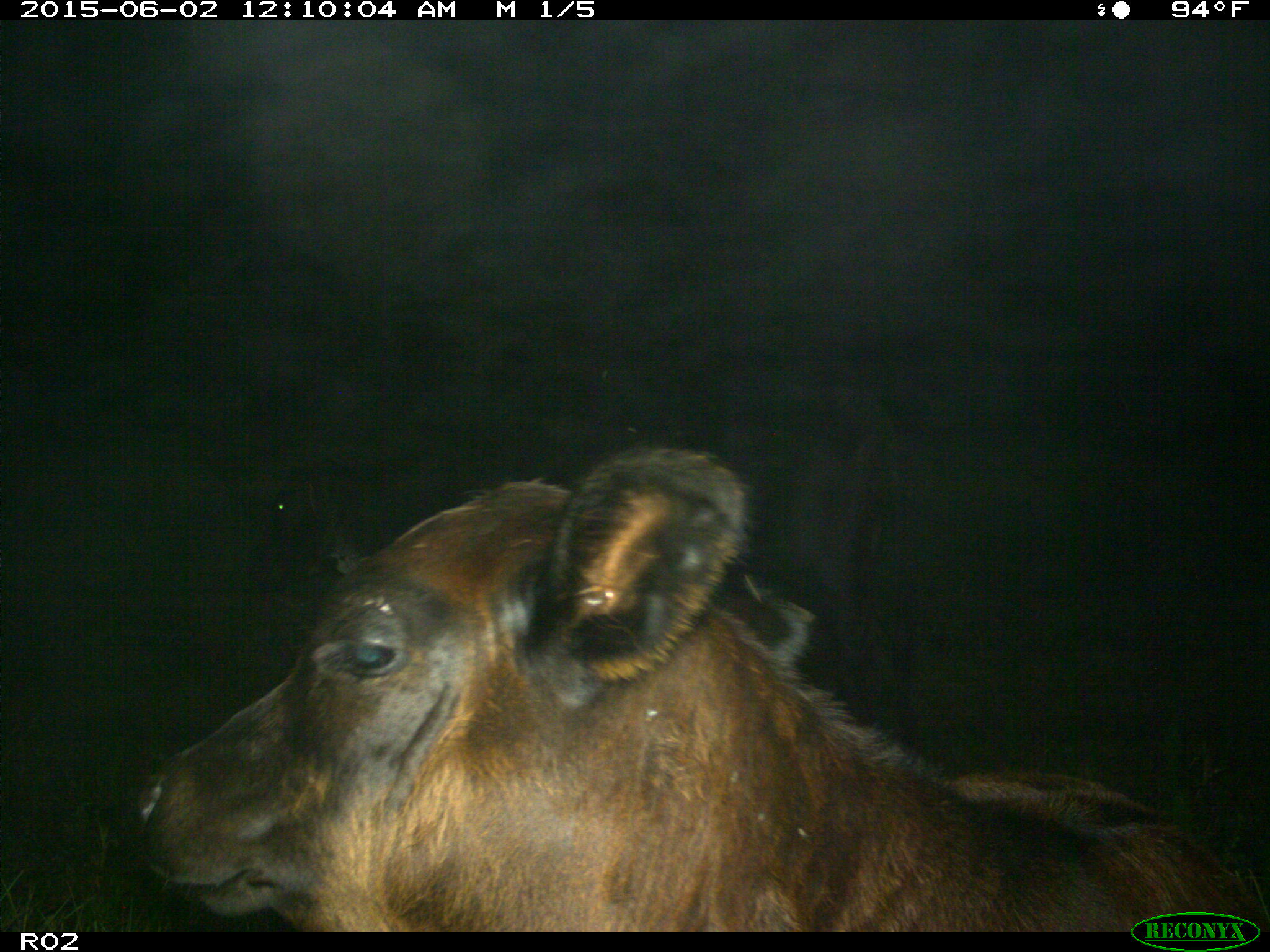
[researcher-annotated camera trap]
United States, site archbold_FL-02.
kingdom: Animalia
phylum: Chordata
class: Mammalia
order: Artiodactyla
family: Bovidae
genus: Bos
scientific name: Bos taurus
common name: domestic cow